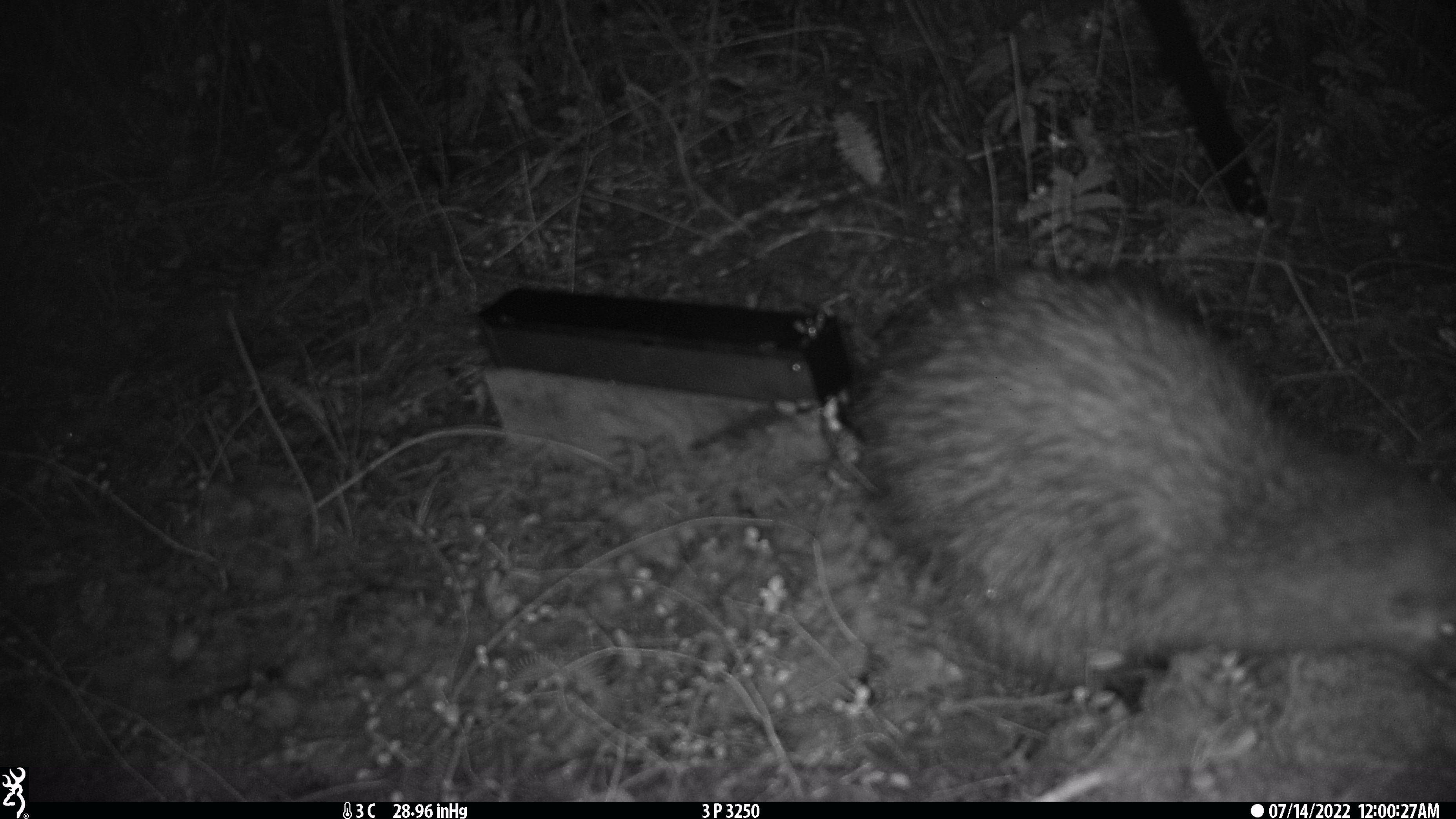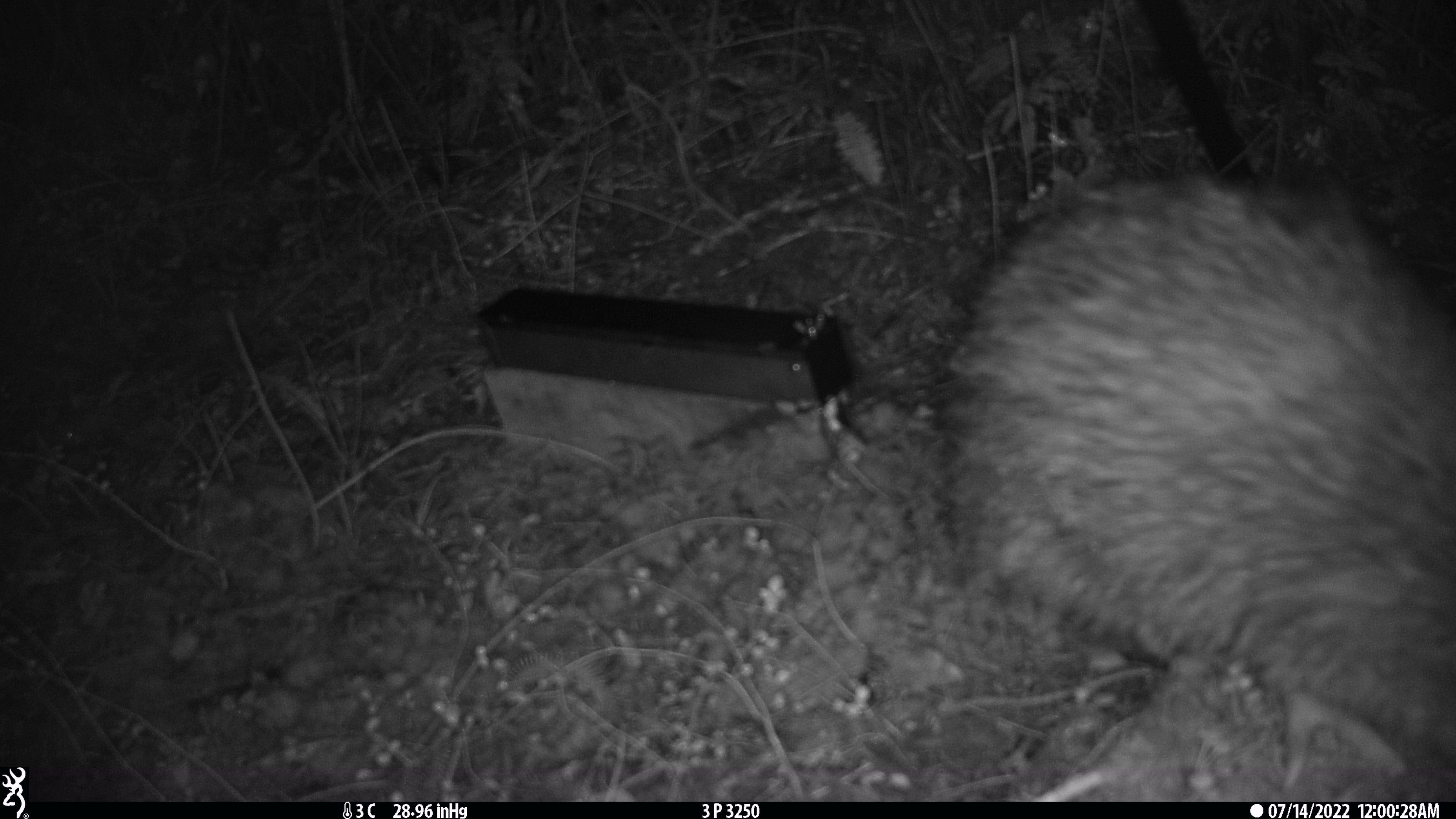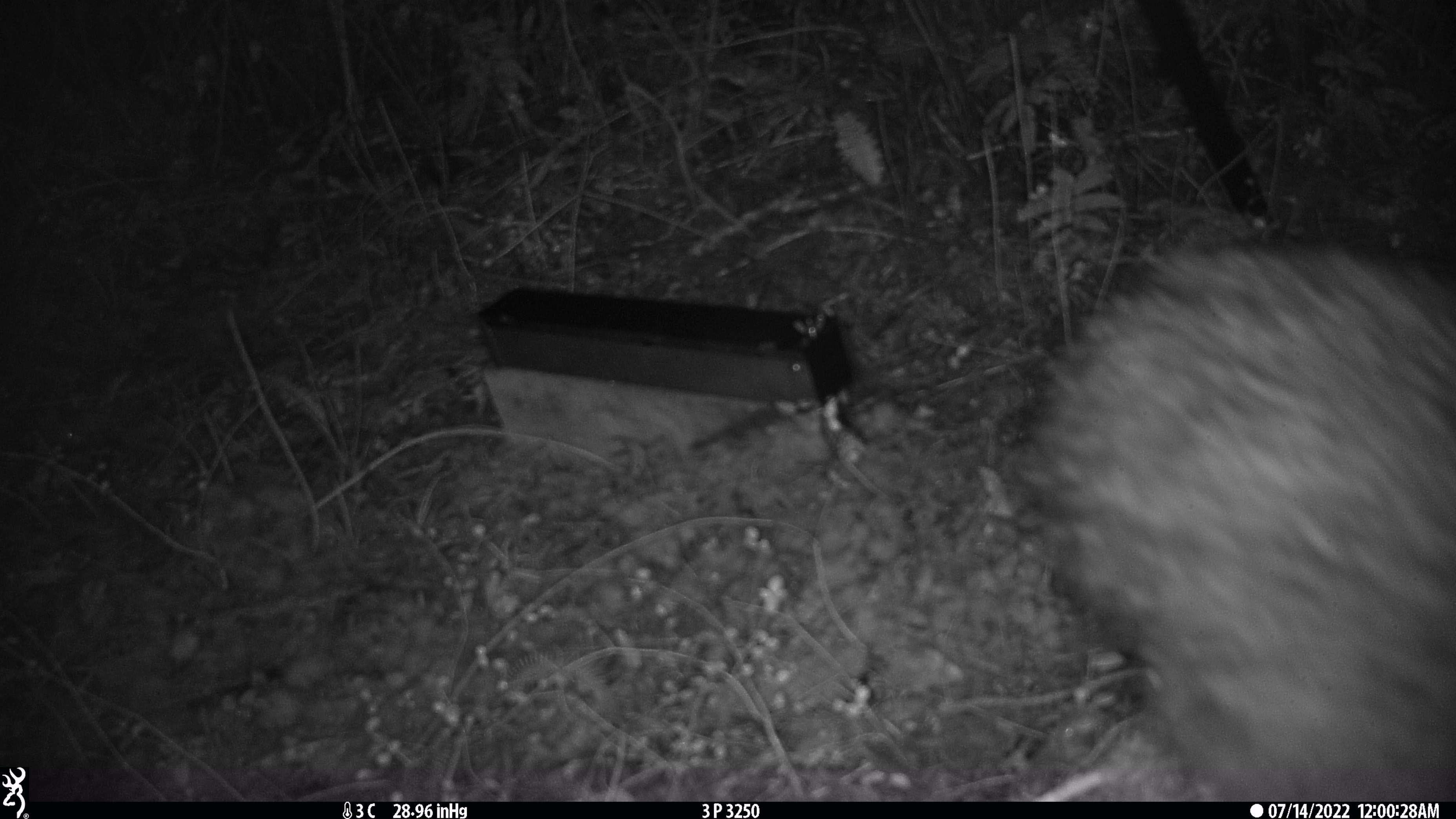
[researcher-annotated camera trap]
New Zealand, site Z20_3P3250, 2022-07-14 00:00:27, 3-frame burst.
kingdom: Animalia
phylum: Chordata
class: Aves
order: Apterygiformes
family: Apterygidae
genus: Apteryx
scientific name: Apteryx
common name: kiwi